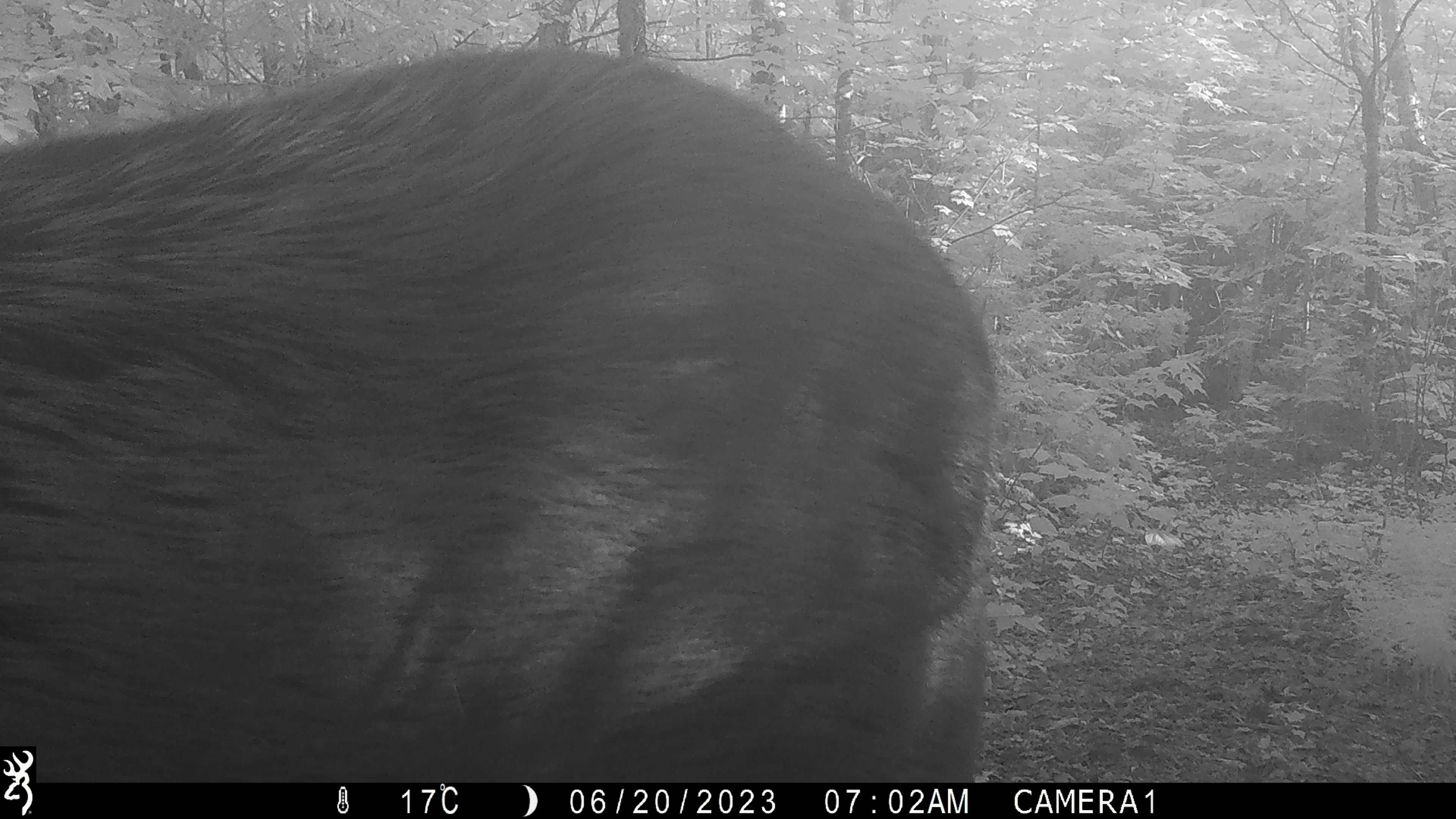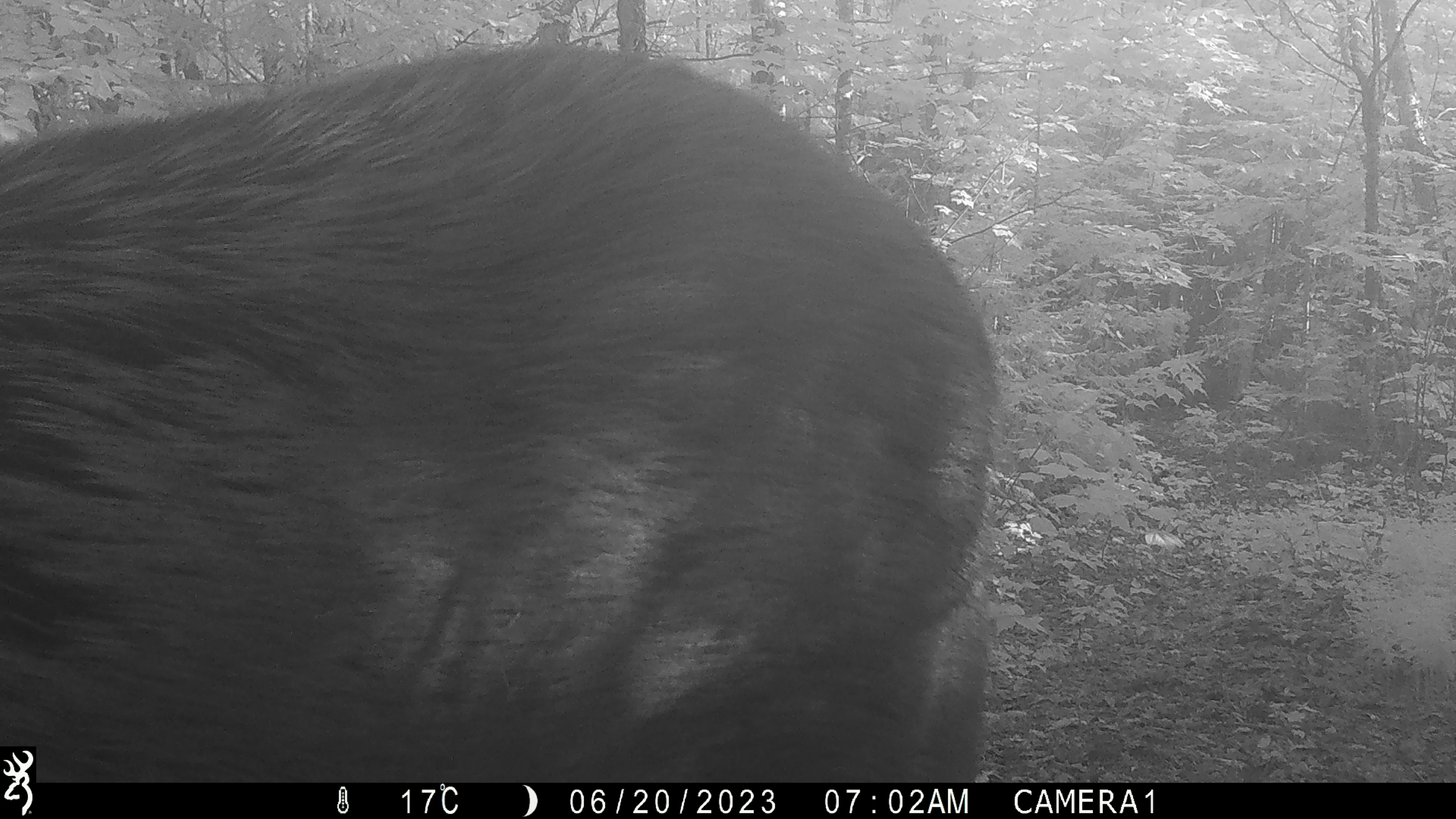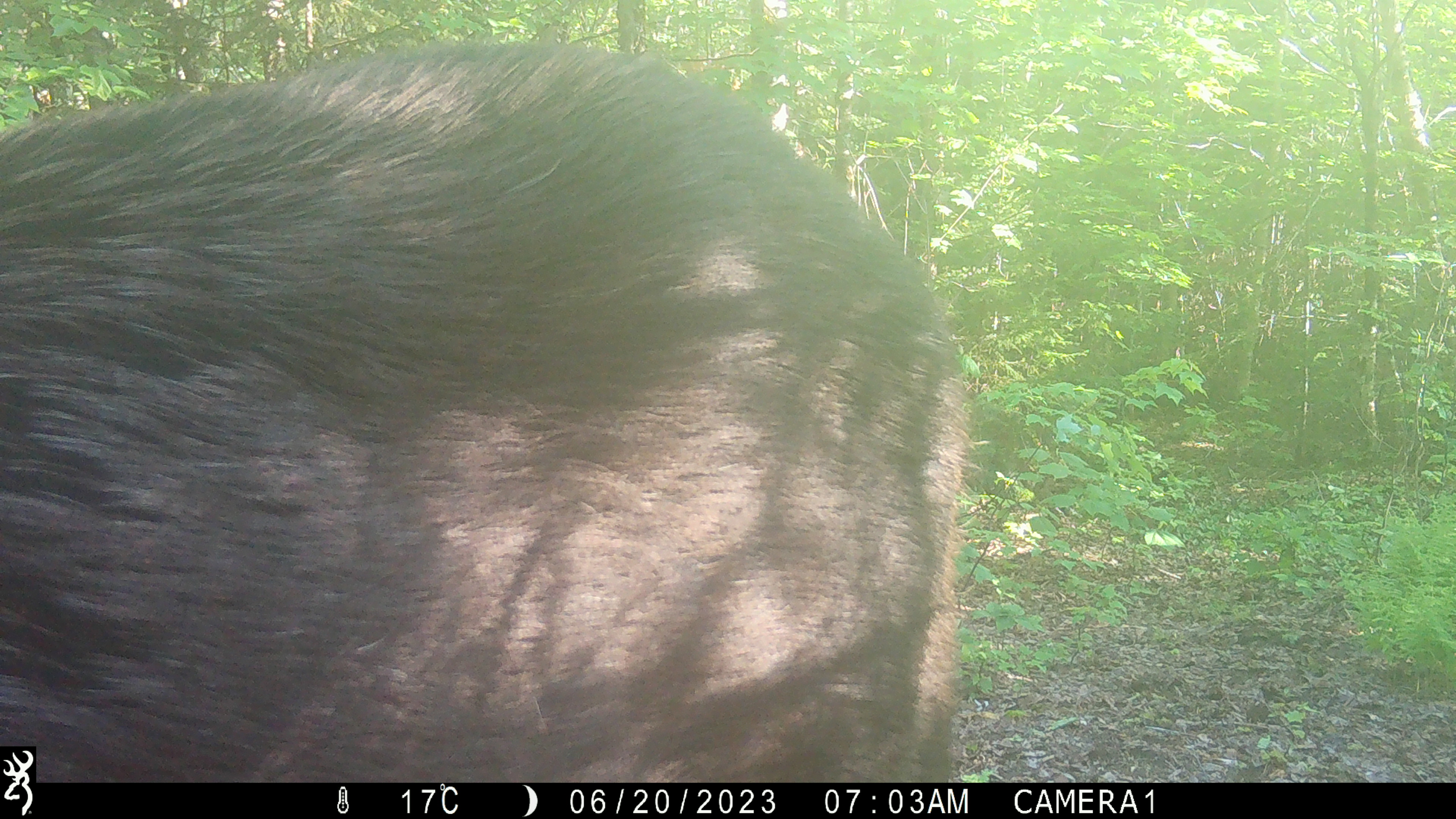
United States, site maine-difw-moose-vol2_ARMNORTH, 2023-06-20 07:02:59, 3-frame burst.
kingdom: Animalia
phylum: Chordata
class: Mammalia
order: Artiodactyla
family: Cervidae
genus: Alces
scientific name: Alces alces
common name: moose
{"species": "moose (Alces alces)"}